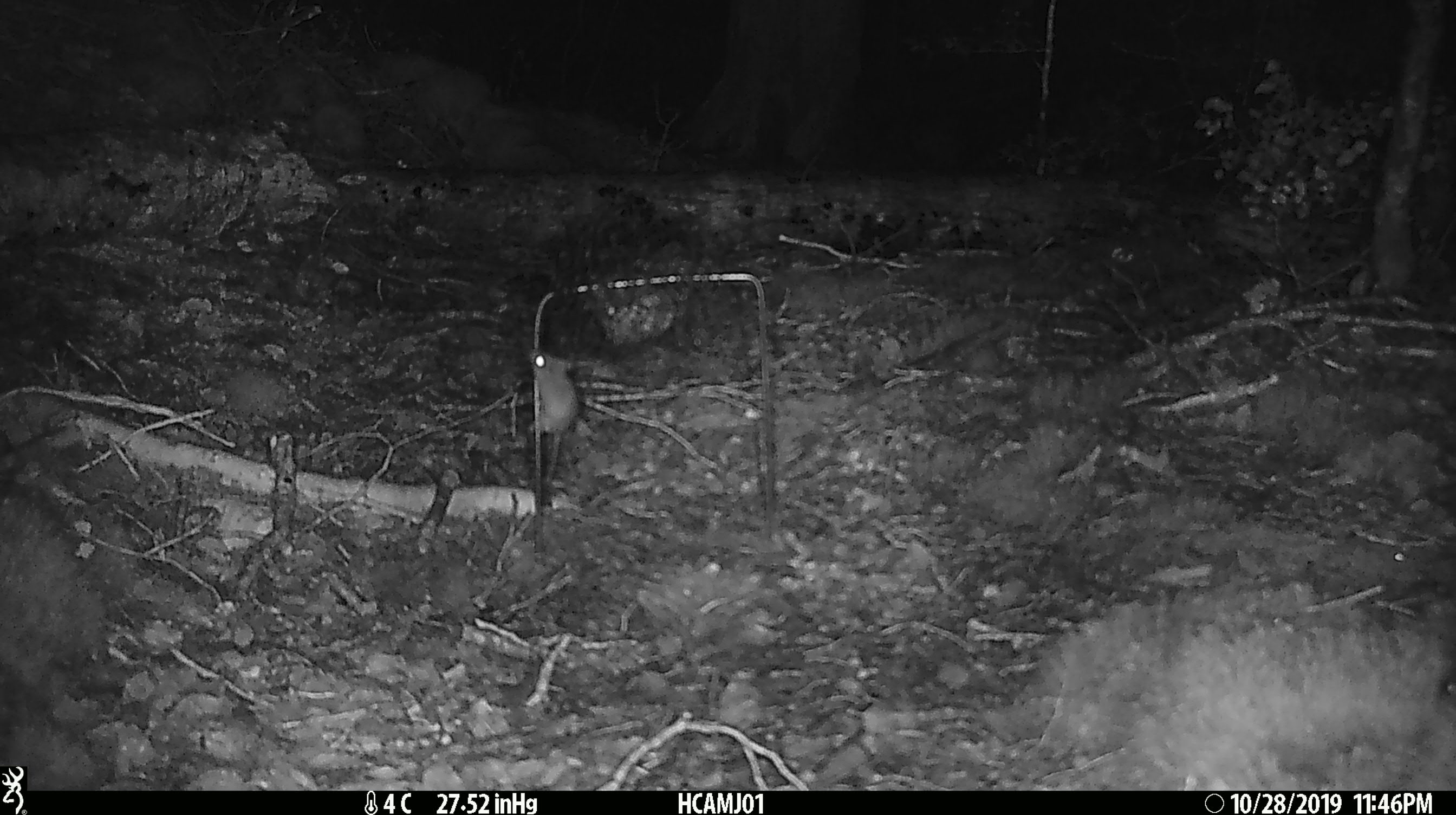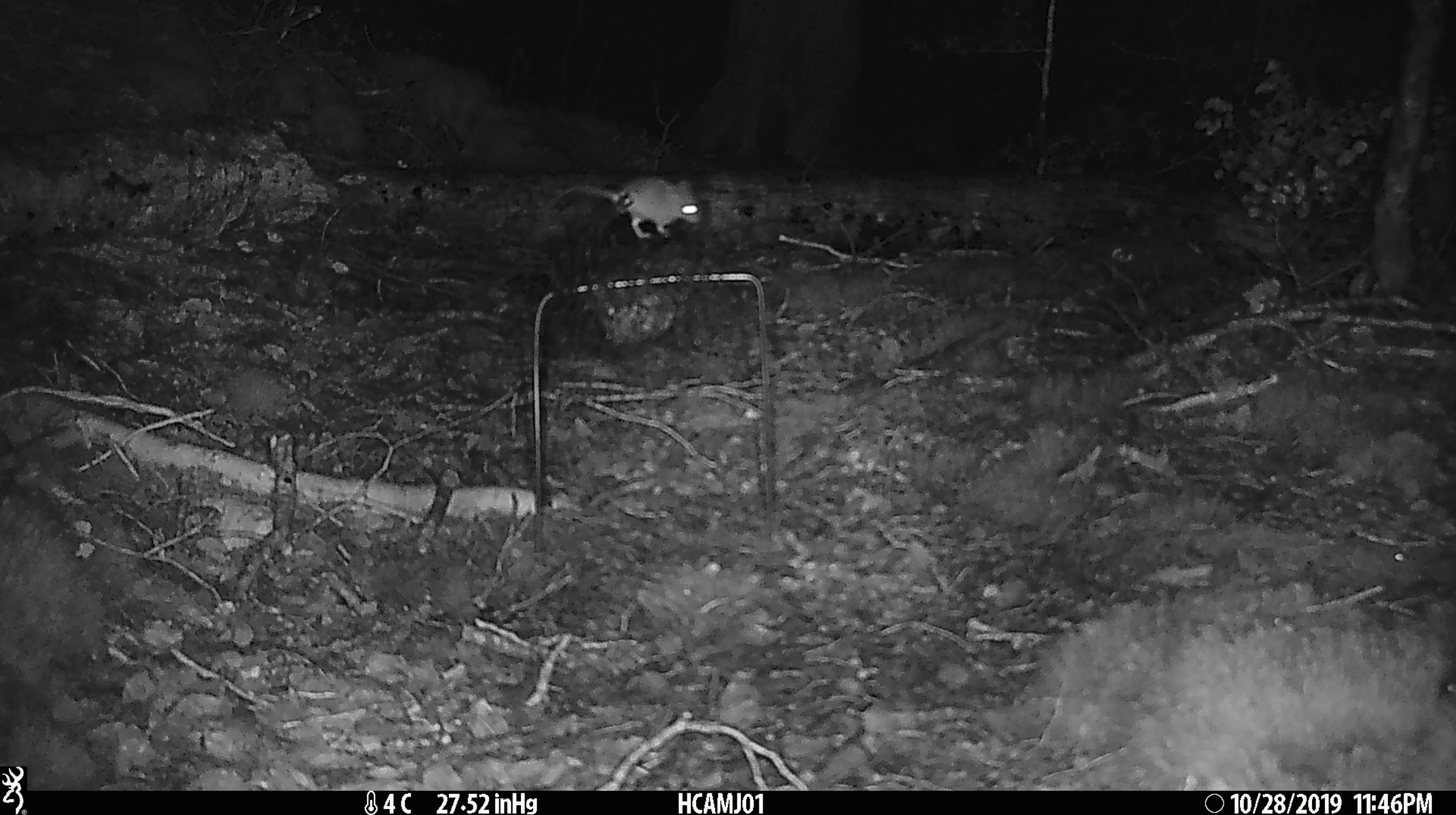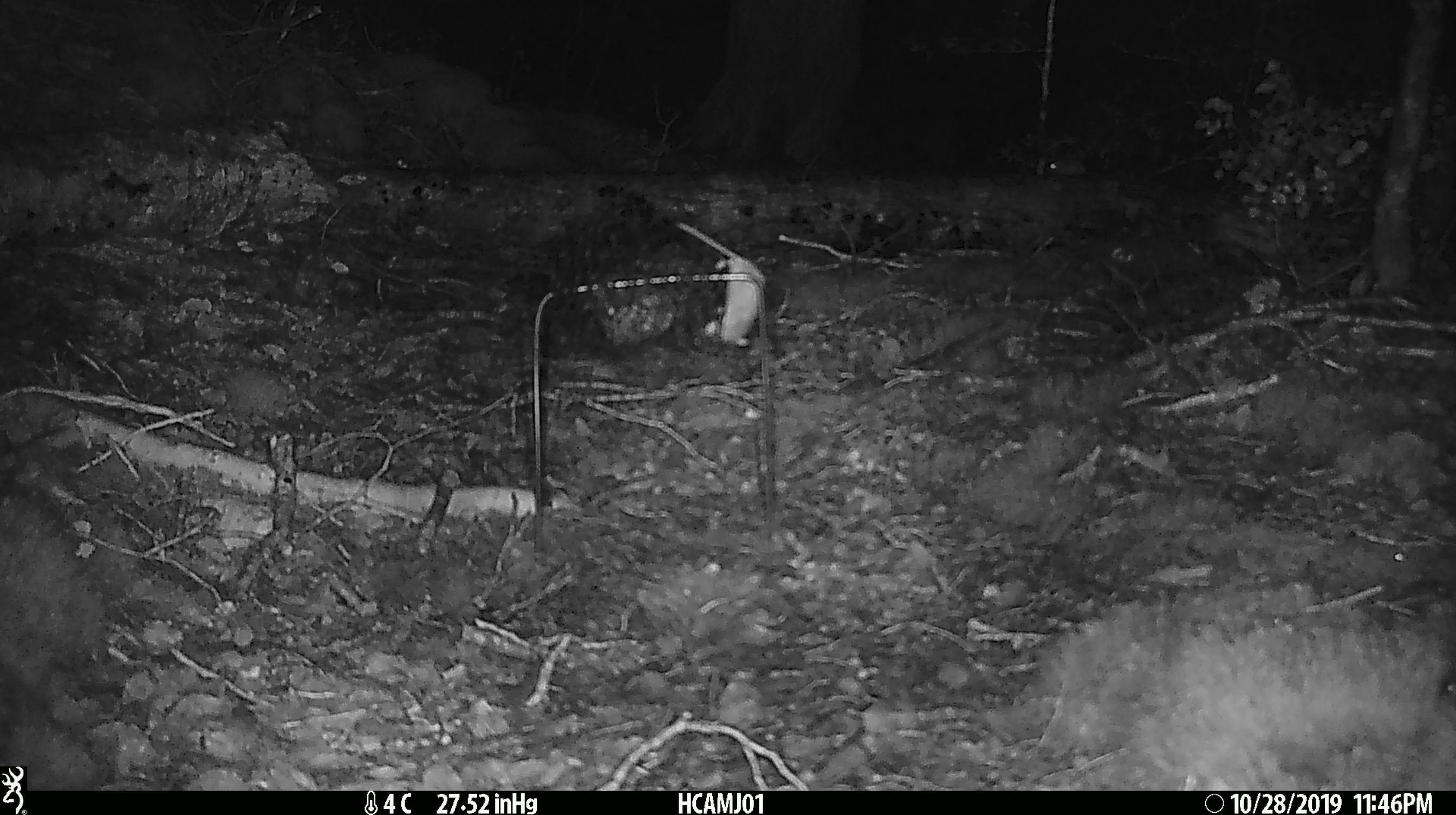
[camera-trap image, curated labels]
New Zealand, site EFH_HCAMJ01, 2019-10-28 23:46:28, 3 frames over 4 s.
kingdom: Animalia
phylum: Chordata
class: Mammalia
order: Rodentia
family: Muridae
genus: Mus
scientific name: Mus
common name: mouse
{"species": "mouse (Mus)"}